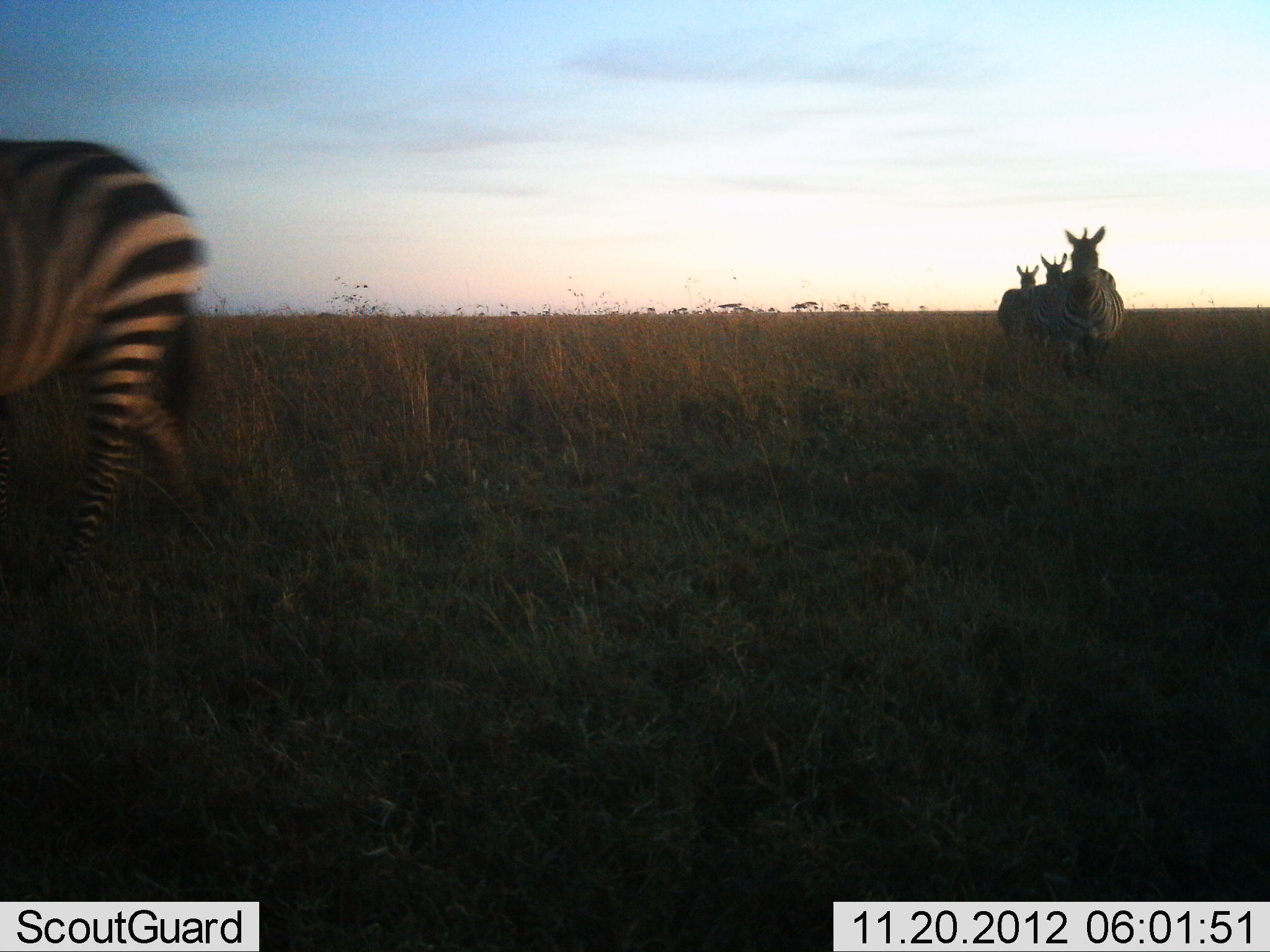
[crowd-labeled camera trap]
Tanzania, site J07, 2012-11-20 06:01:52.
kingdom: Animalia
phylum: Chordata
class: Mammalia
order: Perissodactyla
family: Equidae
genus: Equus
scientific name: Equus quagga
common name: plains zebra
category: zebra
Zebra (plains zebra) (Equus quagga), count 4. Behavior (volunteer vote fractions): standing 21%, resting 0%, moving 94%, interacting 0%. Young present (vote fraction): 0%. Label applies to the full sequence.